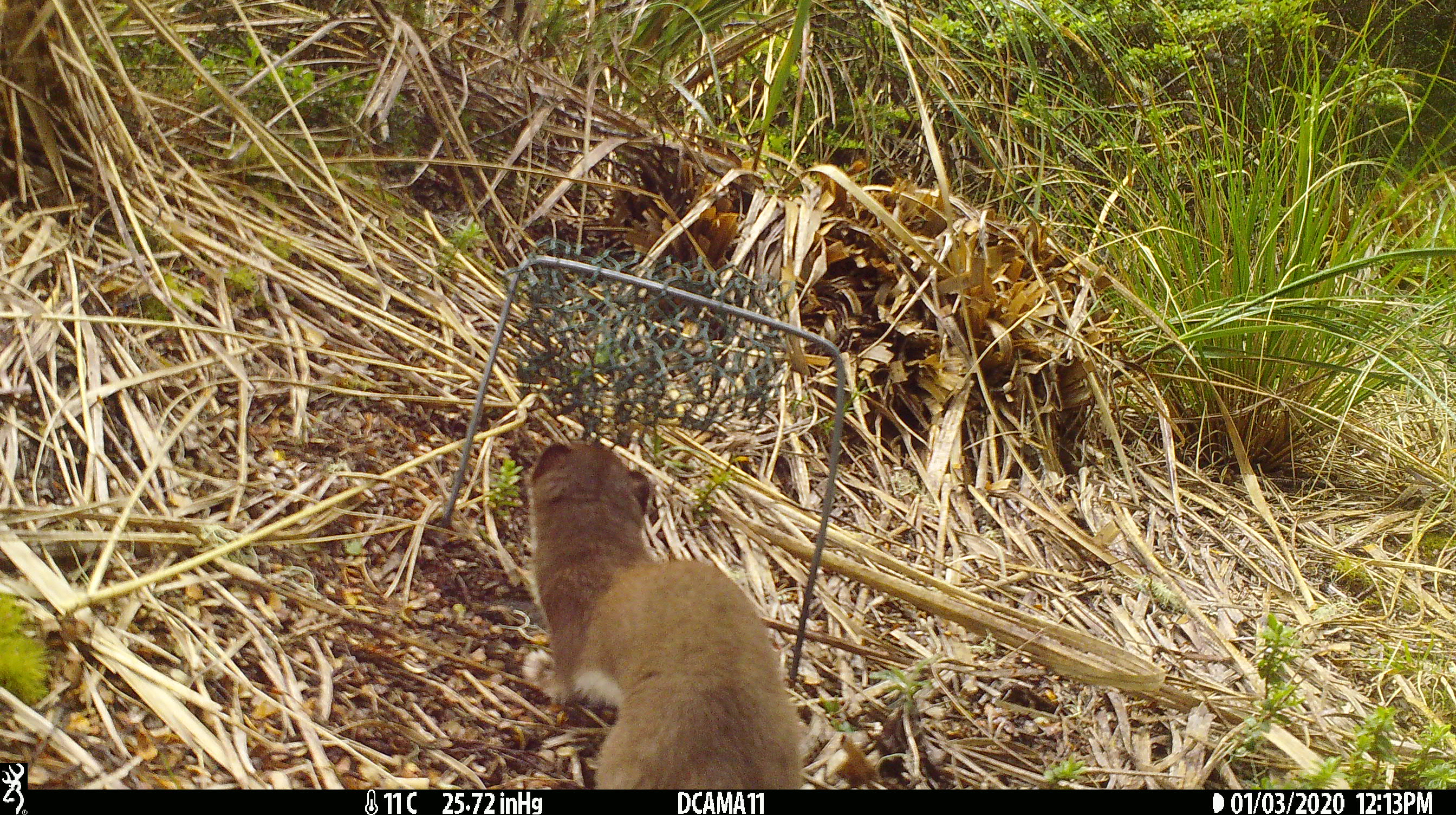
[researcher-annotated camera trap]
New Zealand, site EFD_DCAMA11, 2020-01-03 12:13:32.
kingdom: Animalia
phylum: Chordata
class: Mammalia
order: Carnivora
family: Mustelidae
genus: Mustela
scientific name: Mustela erminea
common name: stoat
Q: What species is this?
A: Stoat (Mustela erminea).